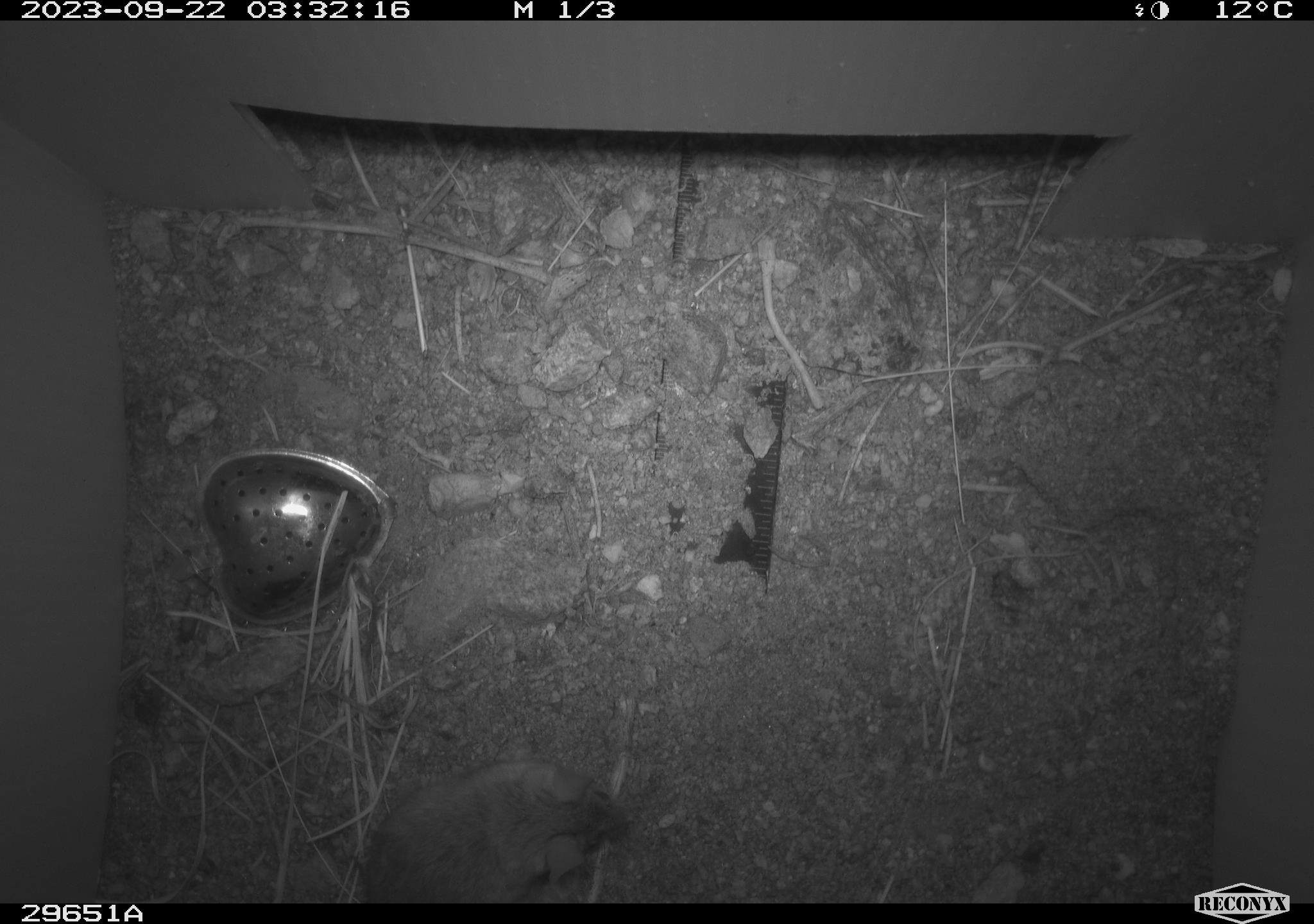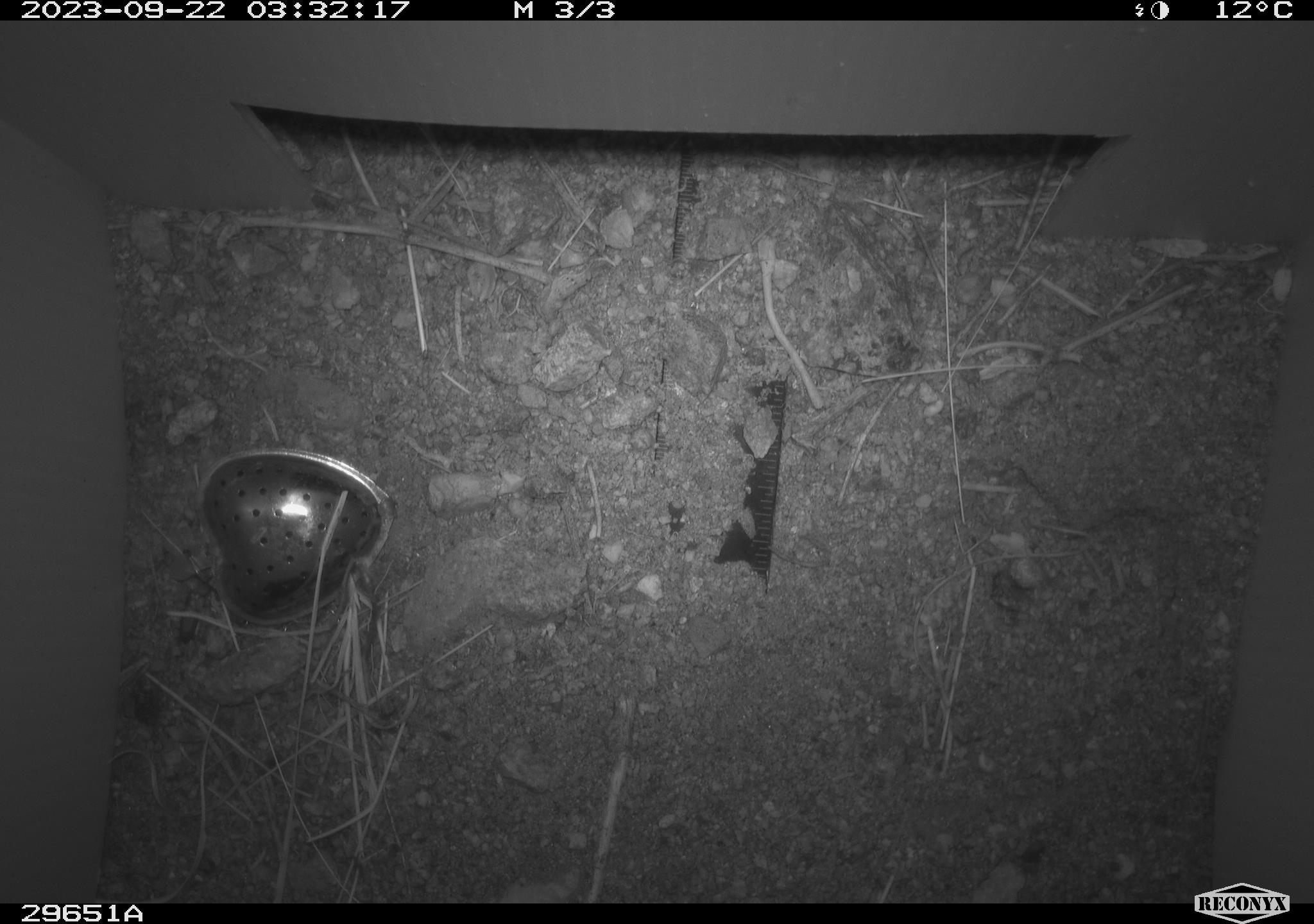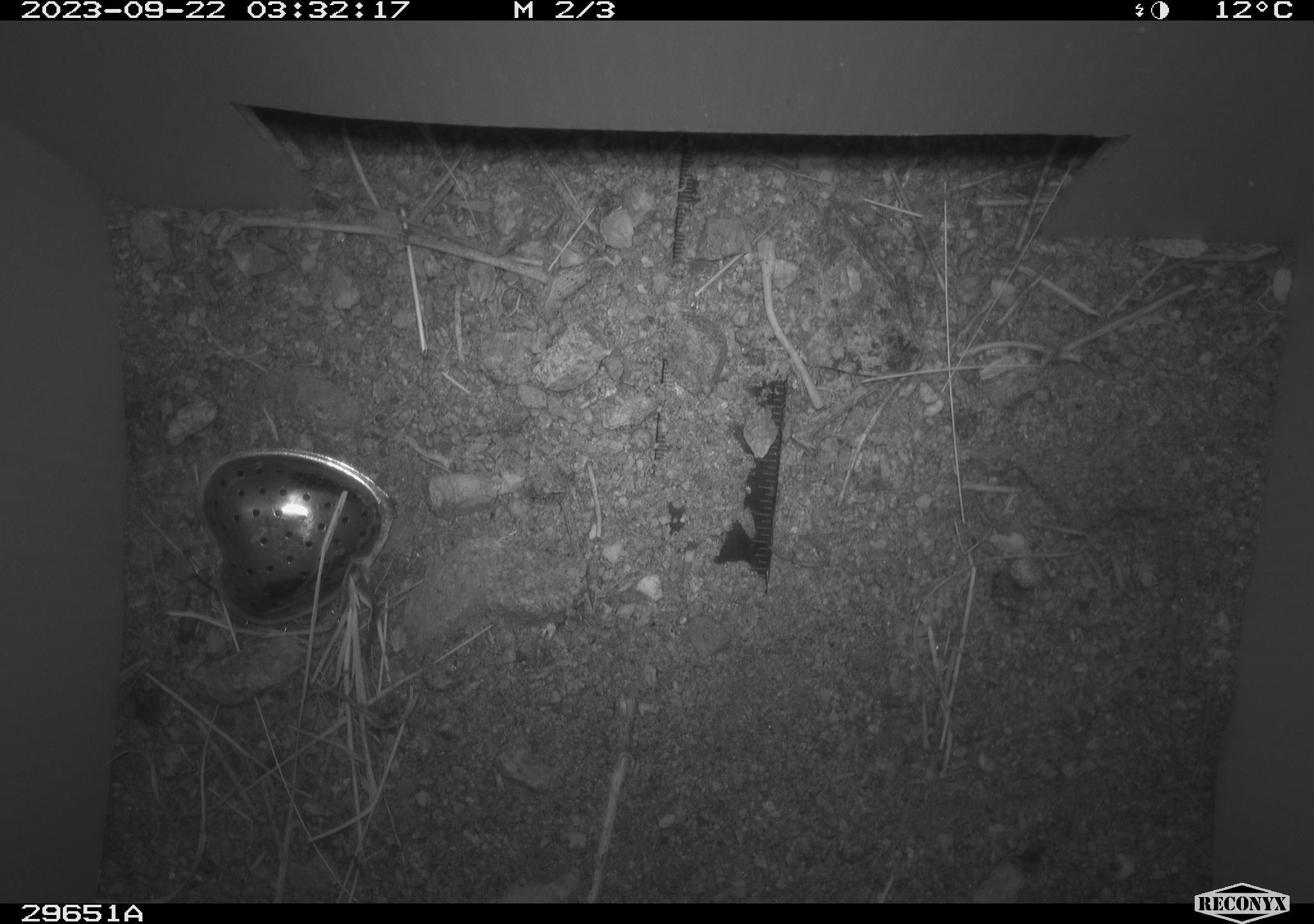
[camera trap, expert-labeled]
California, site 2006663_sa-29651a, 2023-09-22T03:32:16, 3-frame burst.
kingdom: Animalia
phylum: Chordata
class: Mammalia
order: Rodentia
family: Heteromyidae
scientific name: Heteromyidae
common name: kangaroo rats and pocket mice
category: heteromyidae family